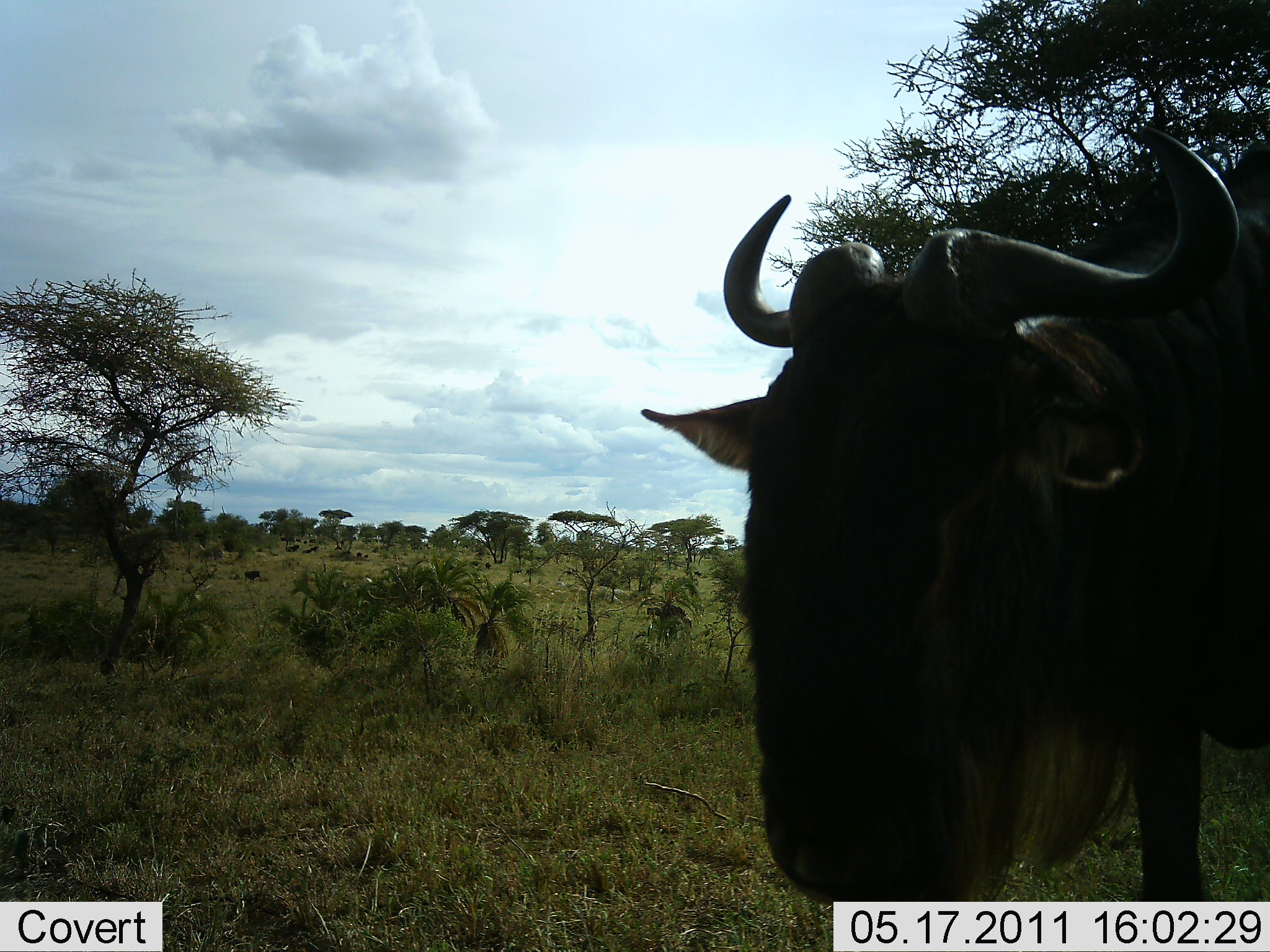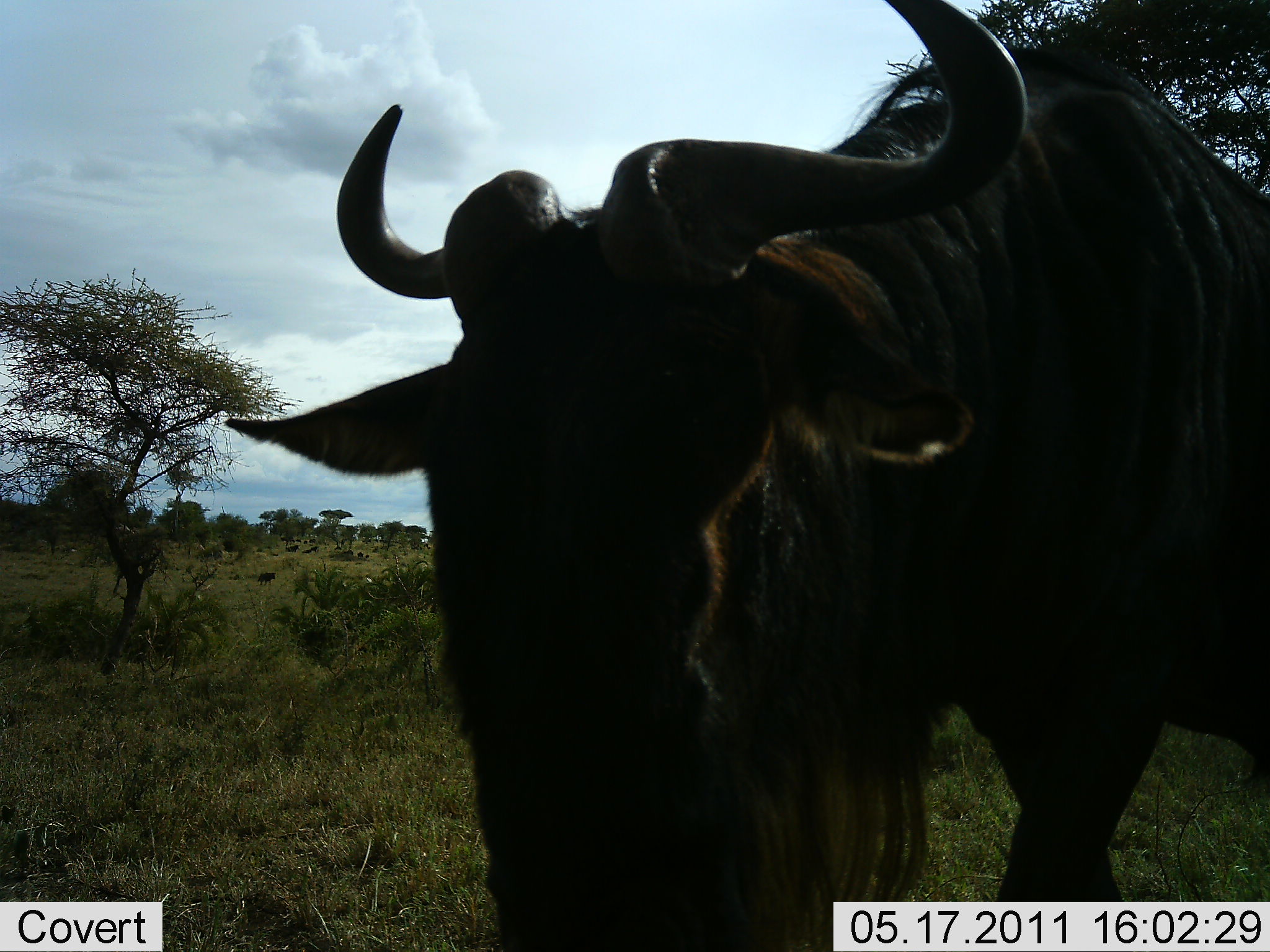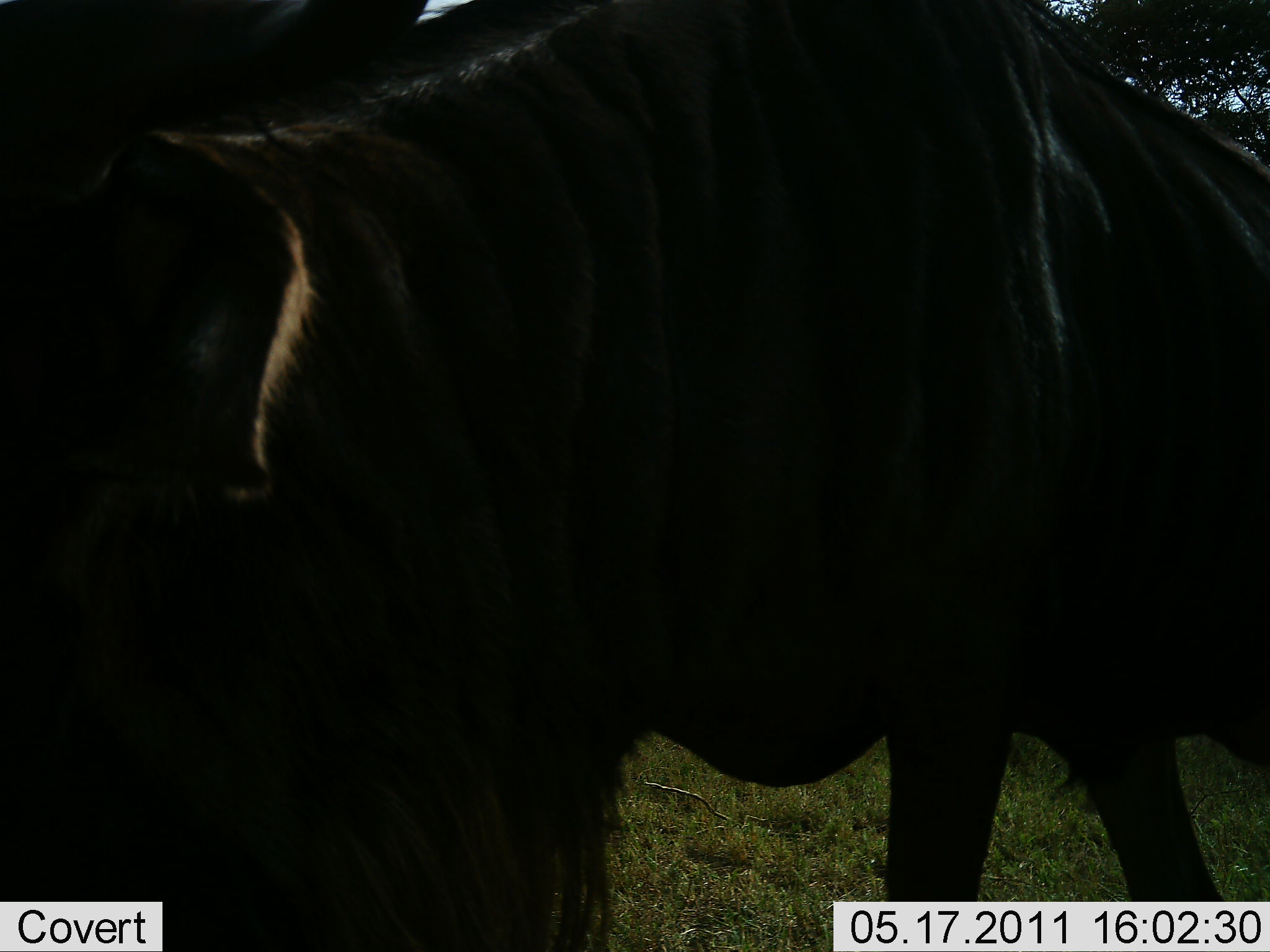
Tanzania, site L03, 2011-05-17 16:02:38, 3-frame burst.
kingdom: Animalia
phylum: Chordata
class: Mammalia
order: Artiodactyla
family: Bovidae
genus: Connochaetes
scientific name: Connochaetes taurinus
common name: blue wildebeest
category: wildebeest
Wildebeest (blue wildebeest) (Connochaetes taurinus), count 1. Behavior (volunteer vote fractions): standing 0%, resting 0%, moving 92%, interacting 8%. Young present (vote fraction): 0%. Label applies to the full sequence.